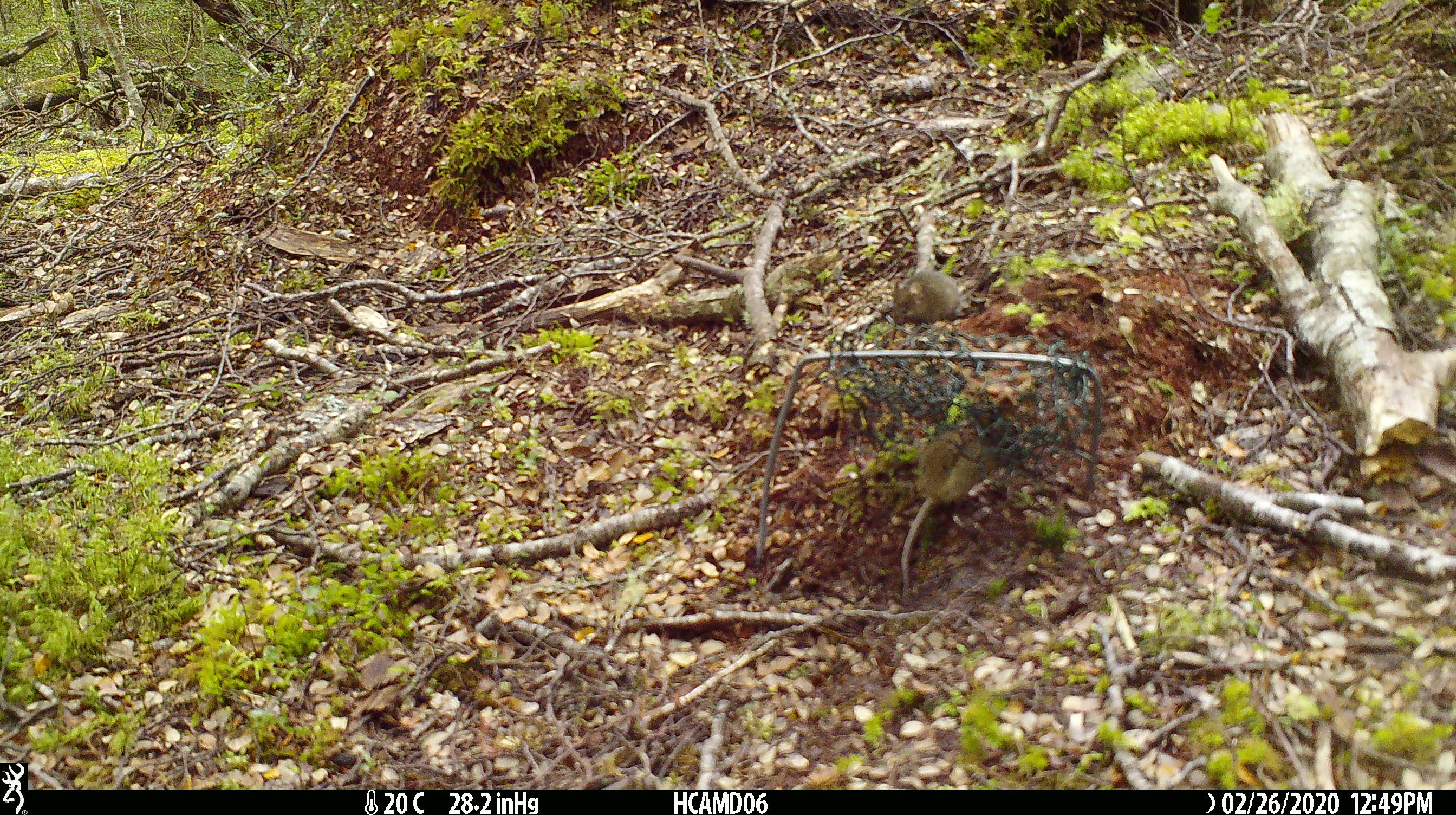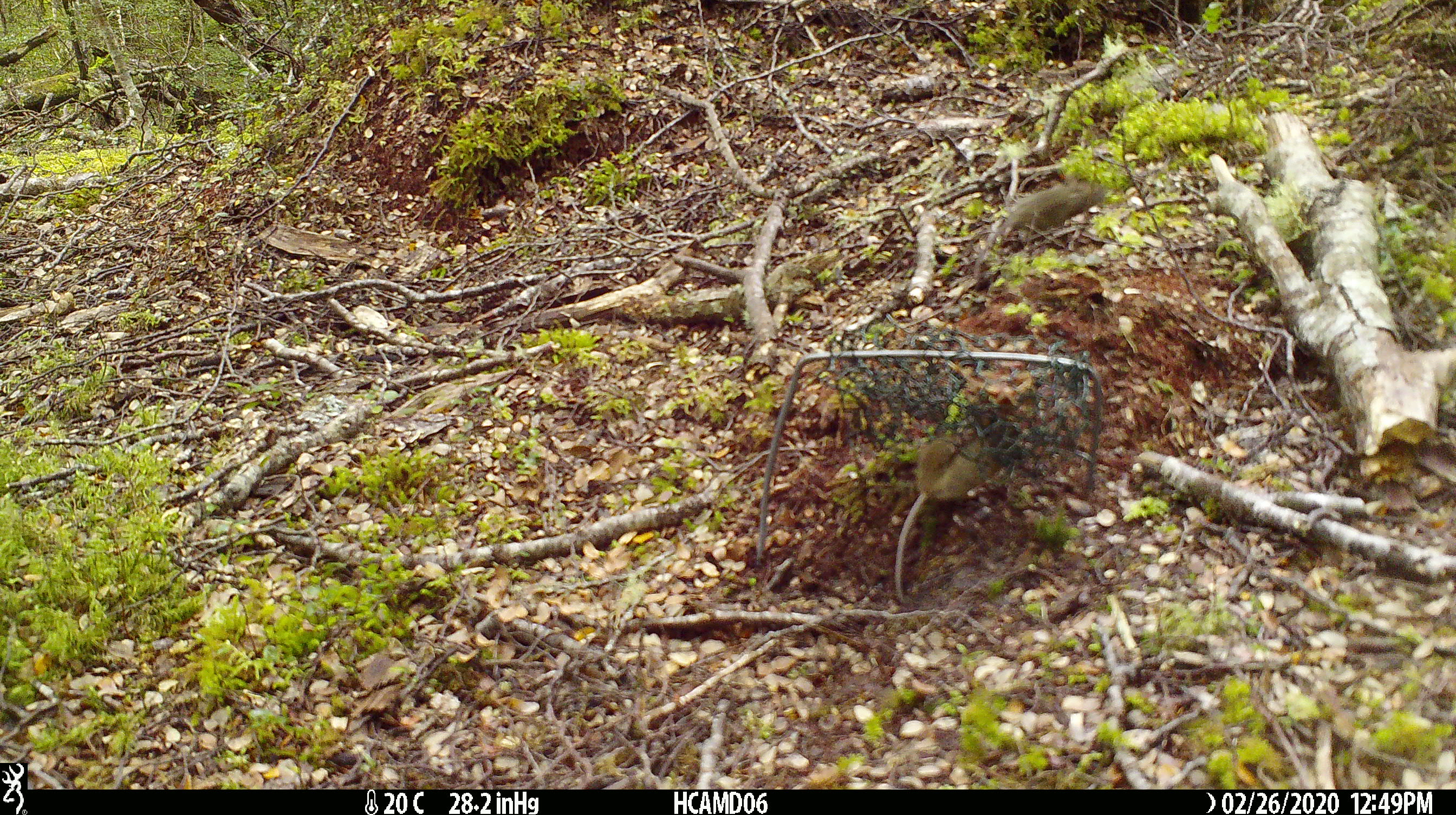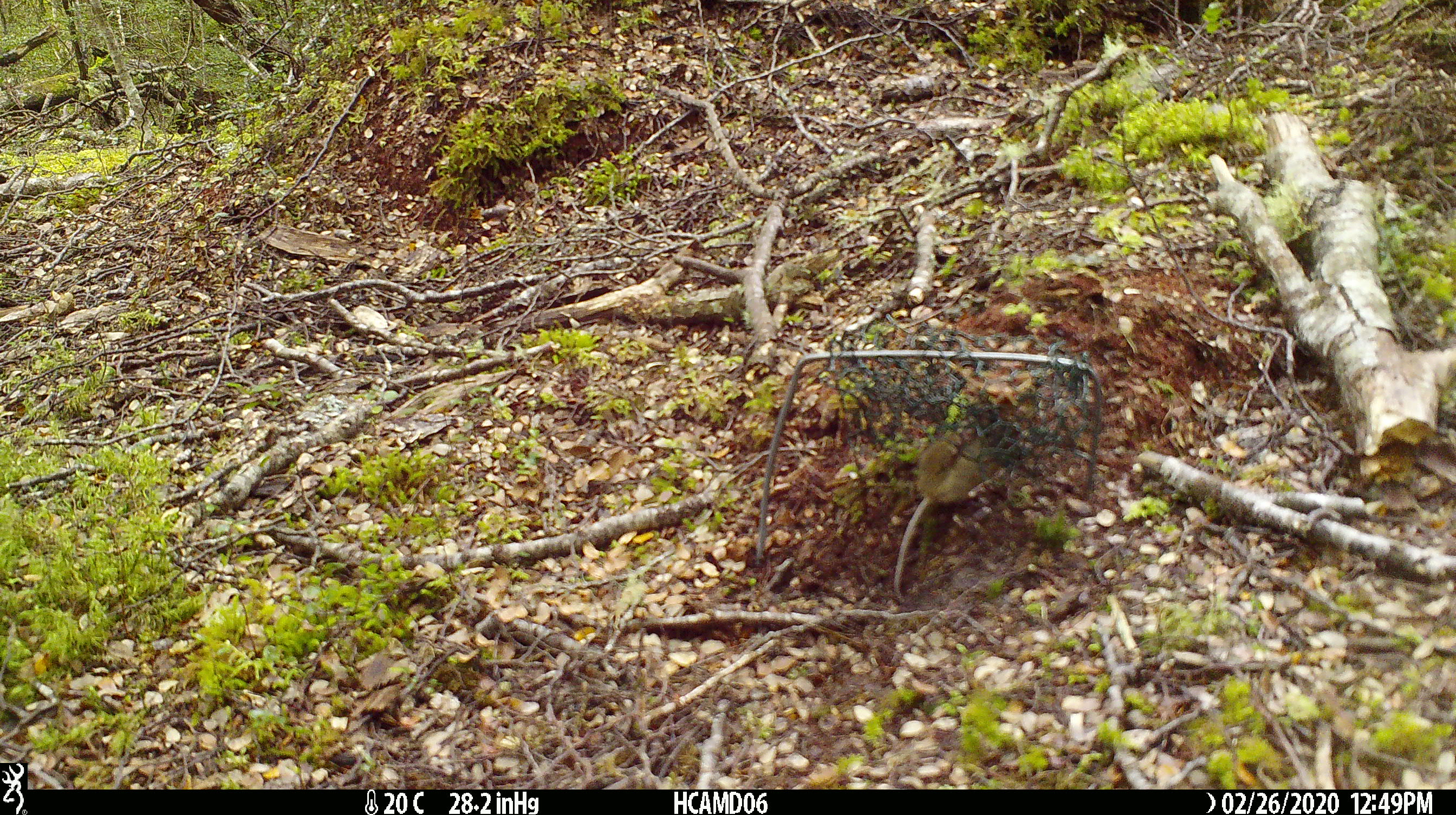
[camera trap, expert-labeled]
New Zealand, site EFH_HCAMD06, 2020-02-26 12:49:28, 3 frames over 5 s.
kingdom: Animalia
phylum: Chordata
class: Mammalia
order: Rodentia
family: Muridae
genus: Mus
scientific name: Mus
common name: mouse